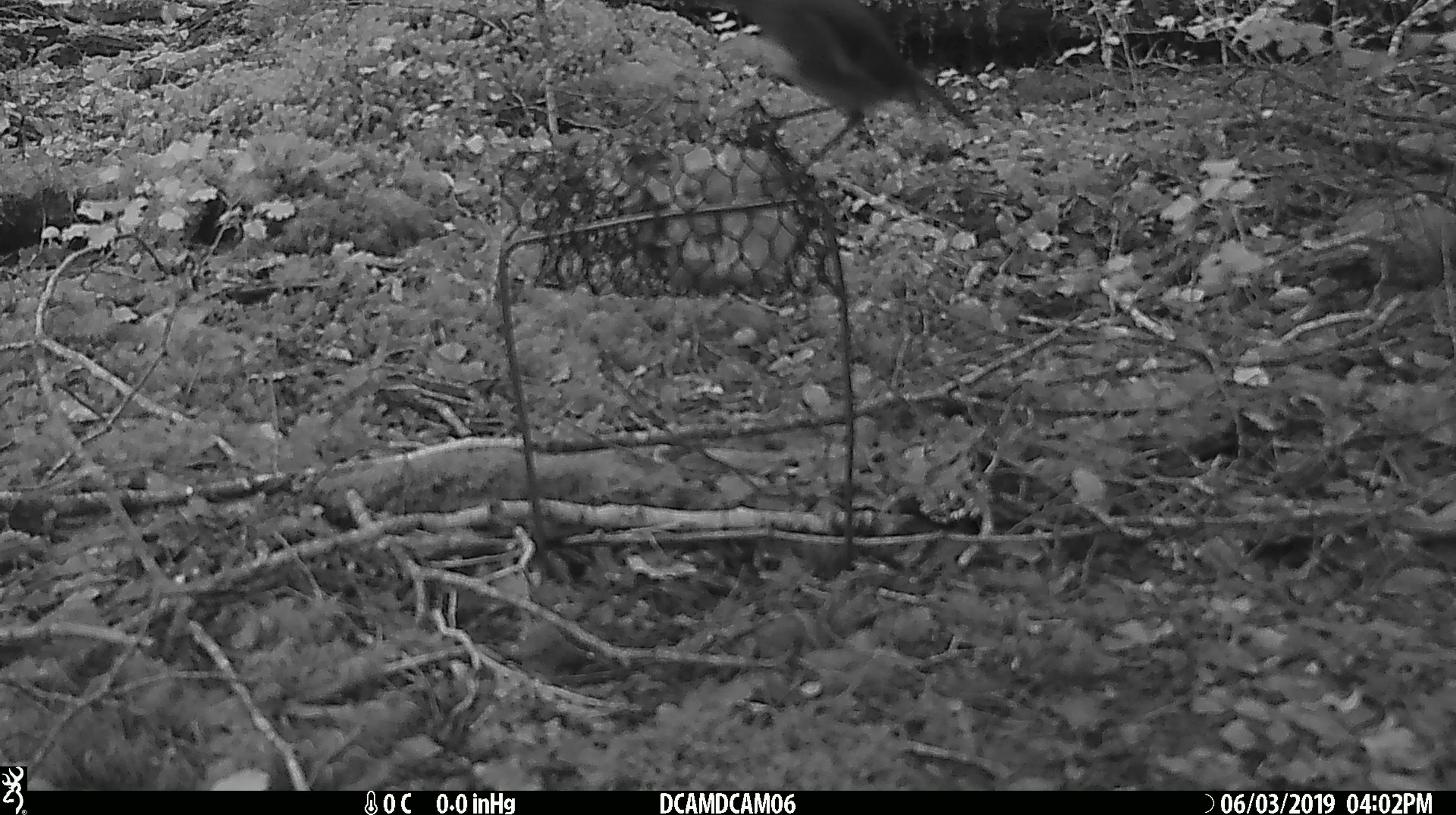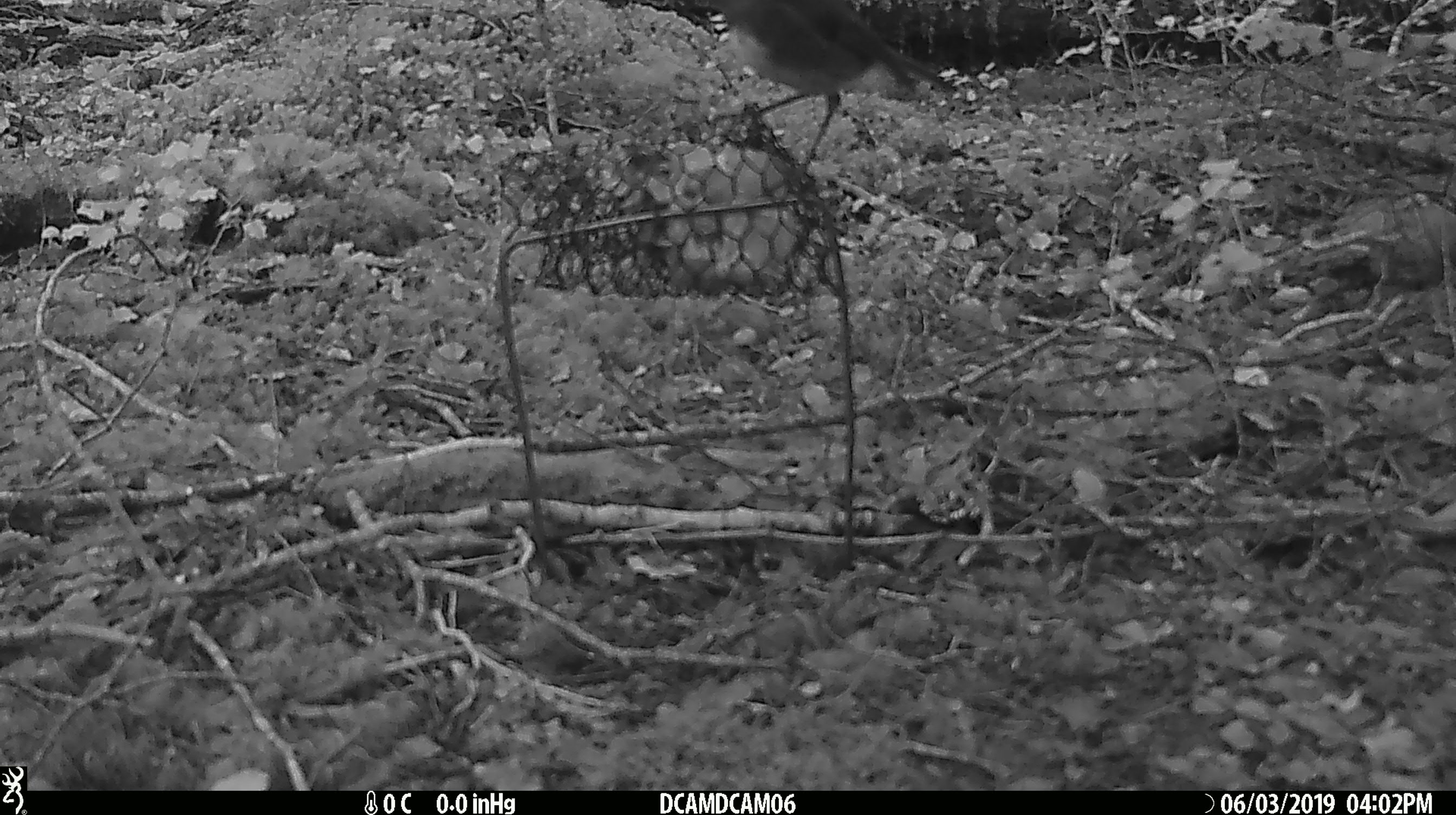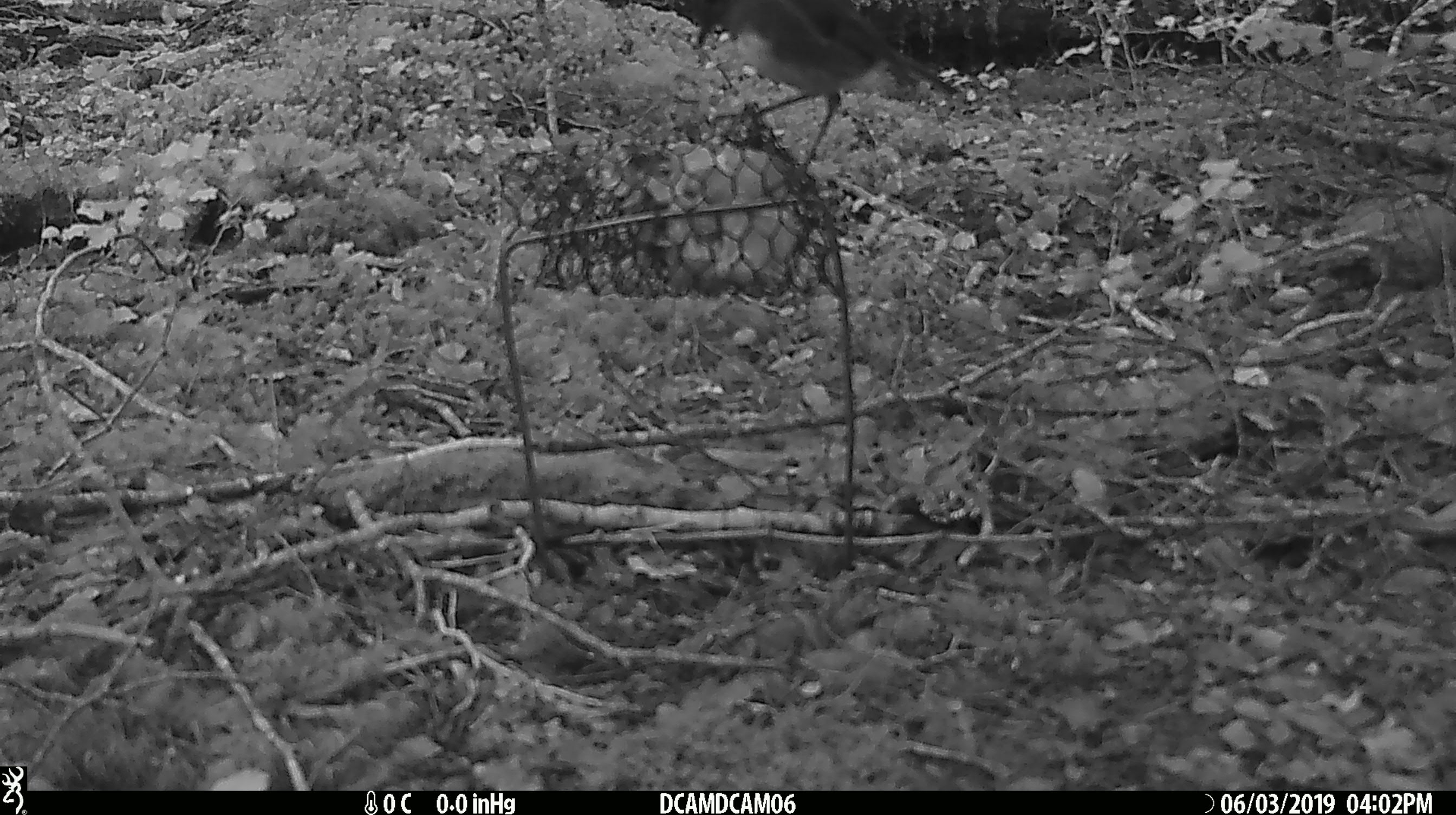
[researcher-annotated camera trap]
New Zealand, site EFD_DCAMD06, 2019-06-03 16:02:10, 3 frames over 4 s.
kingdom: Animalia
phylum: Chordata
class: Aves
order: Passeriformes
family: Petroicidae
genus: Petroica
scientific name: Petroica australis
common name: new zealand robin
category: robin